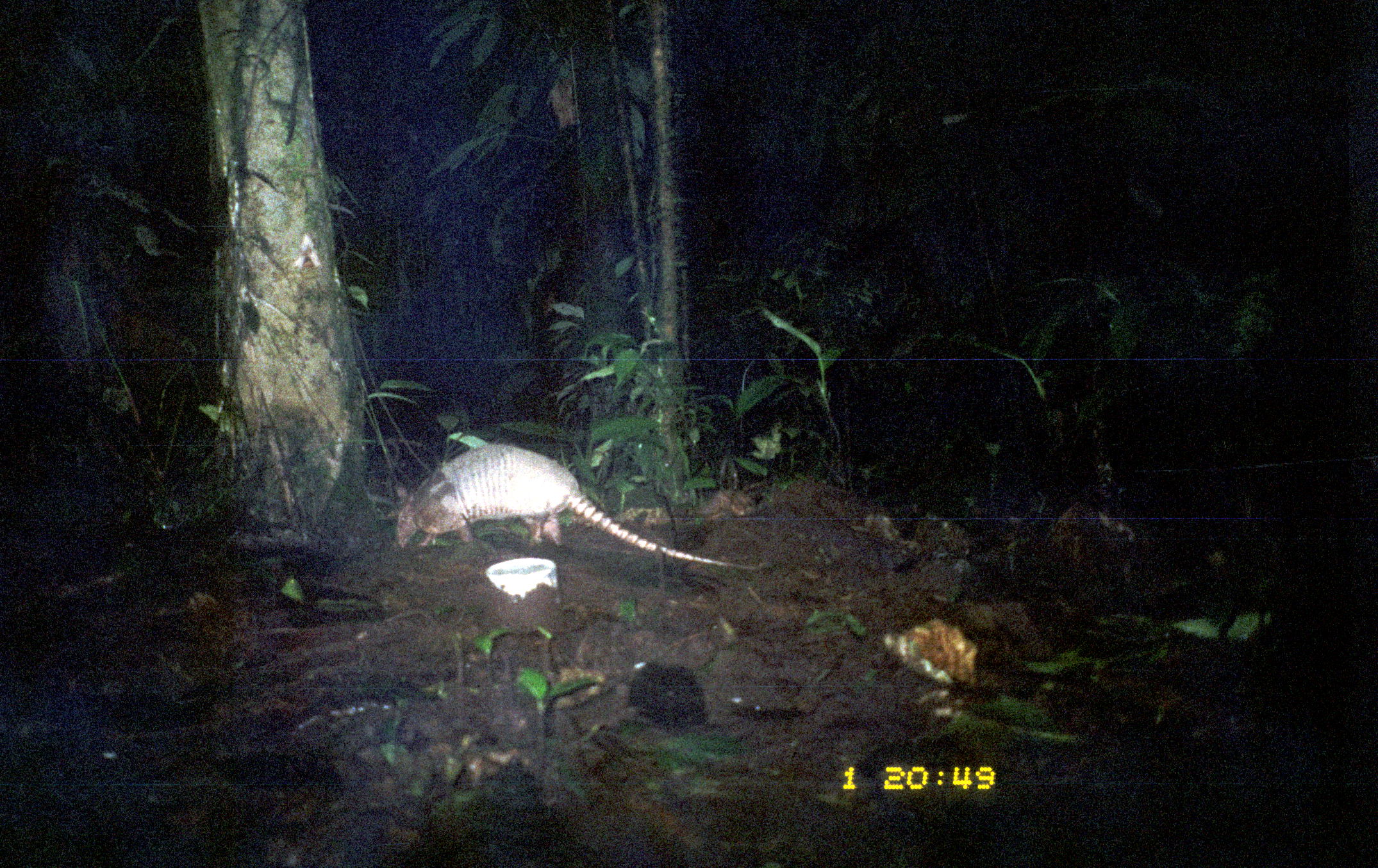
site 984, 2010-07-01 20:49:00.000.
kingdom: Animalia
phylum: Chordata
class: Mammalia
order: Cingulata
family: Dasypodidae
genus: Dasypus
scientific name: Dasypus novemcinctus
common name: nine-banded armadillo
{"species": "Dasypus novemcinctus (nine-banded armadillo)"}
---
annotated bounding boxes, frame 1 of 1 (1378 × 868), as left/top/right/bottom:
dasypus novemcinctus: 395/442/760/572